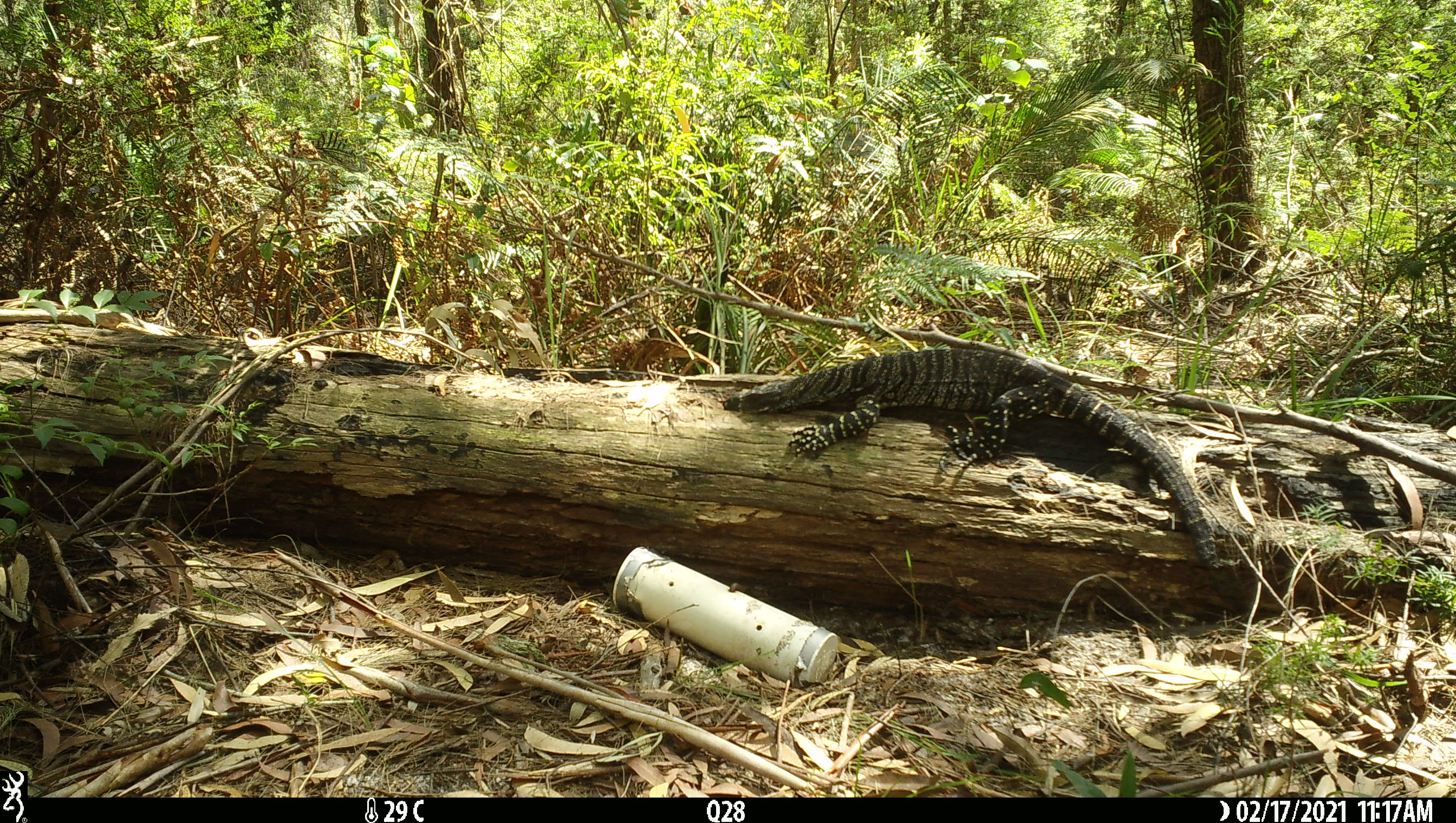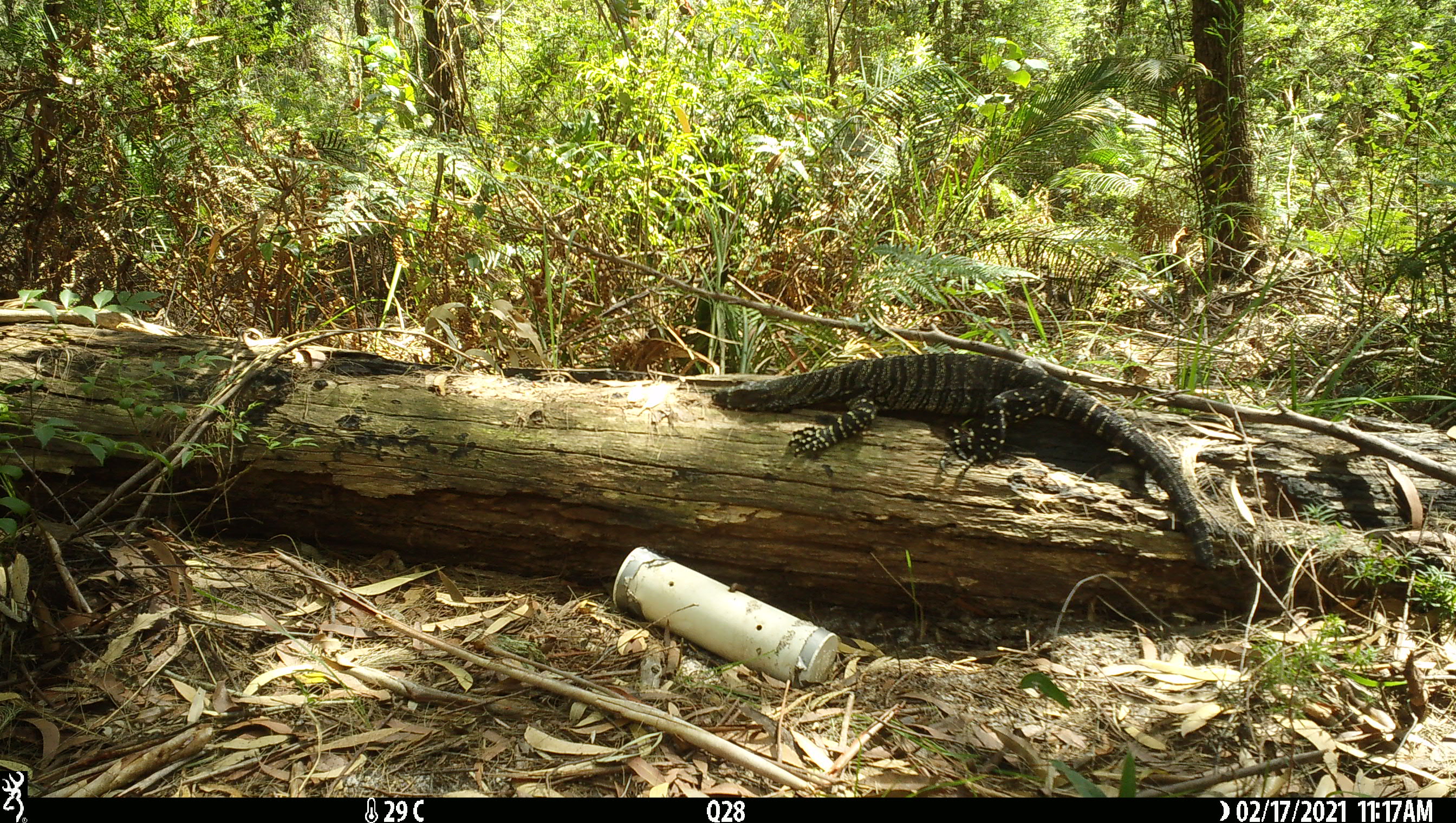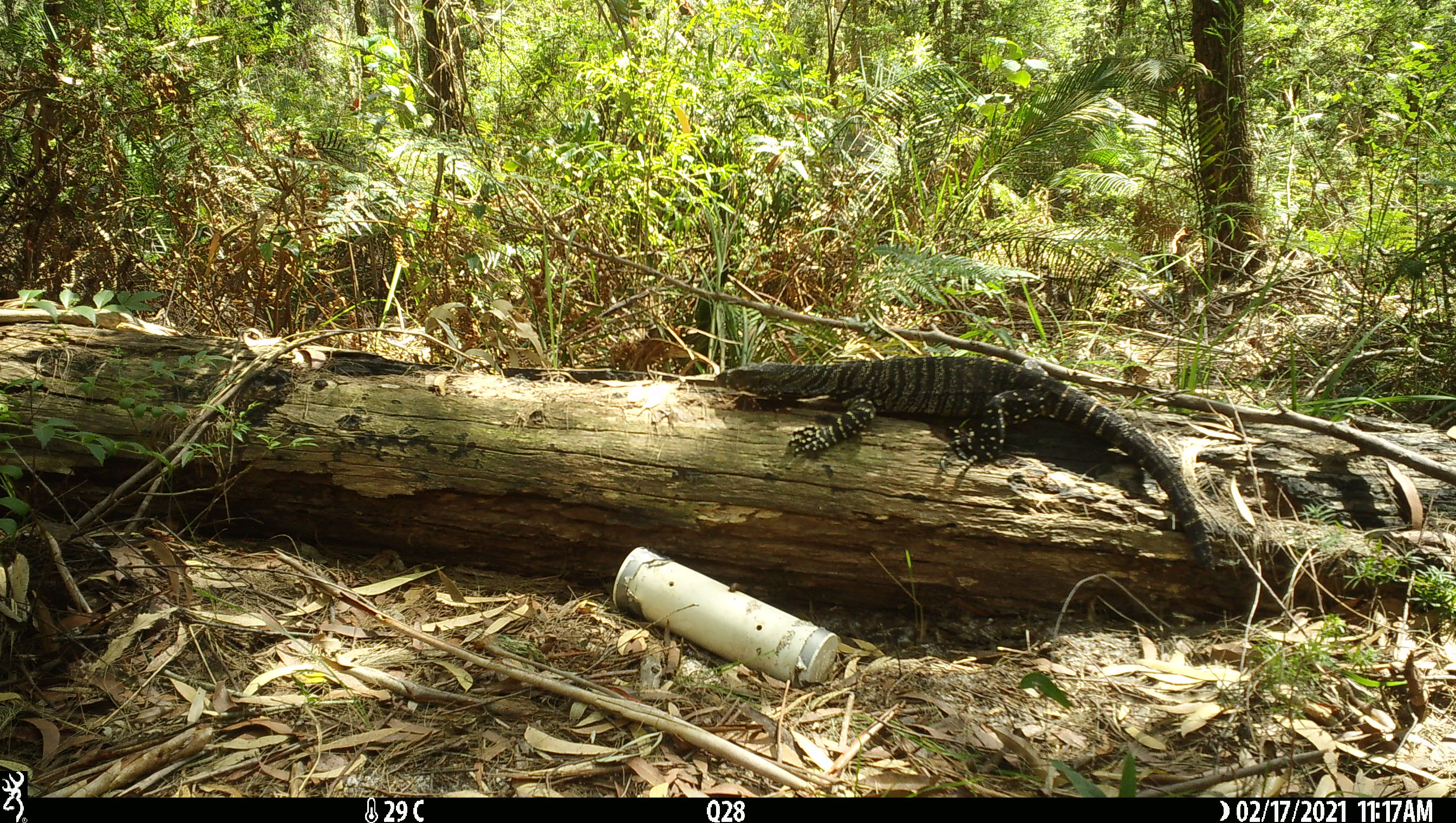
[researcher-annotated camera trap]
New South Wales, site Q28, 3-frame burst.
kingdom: Animalia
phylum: Chordata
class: Reptilia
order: Squamata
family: Varanidae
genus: Varanus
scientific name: Varanus varius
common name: lace monitor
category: goanna